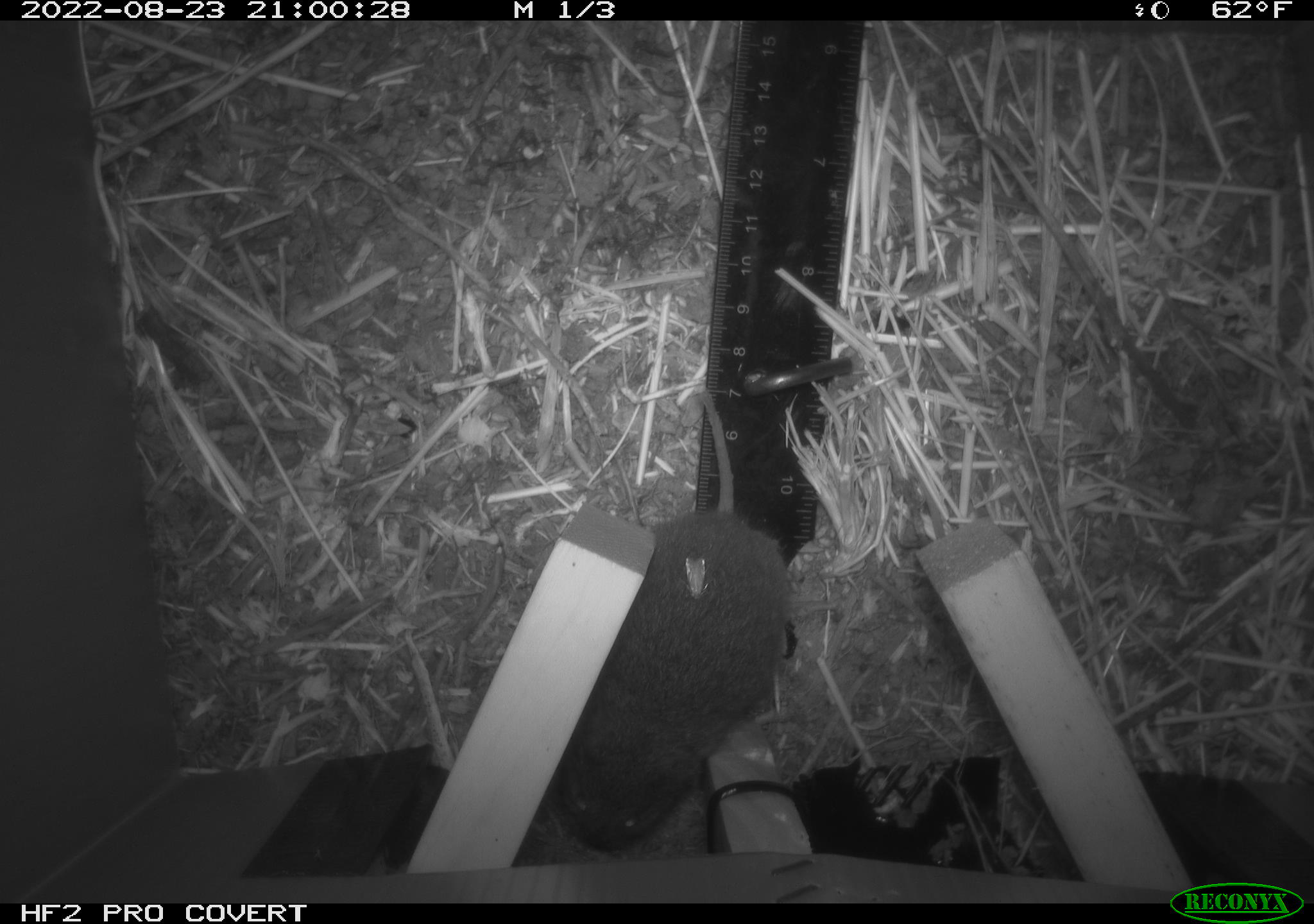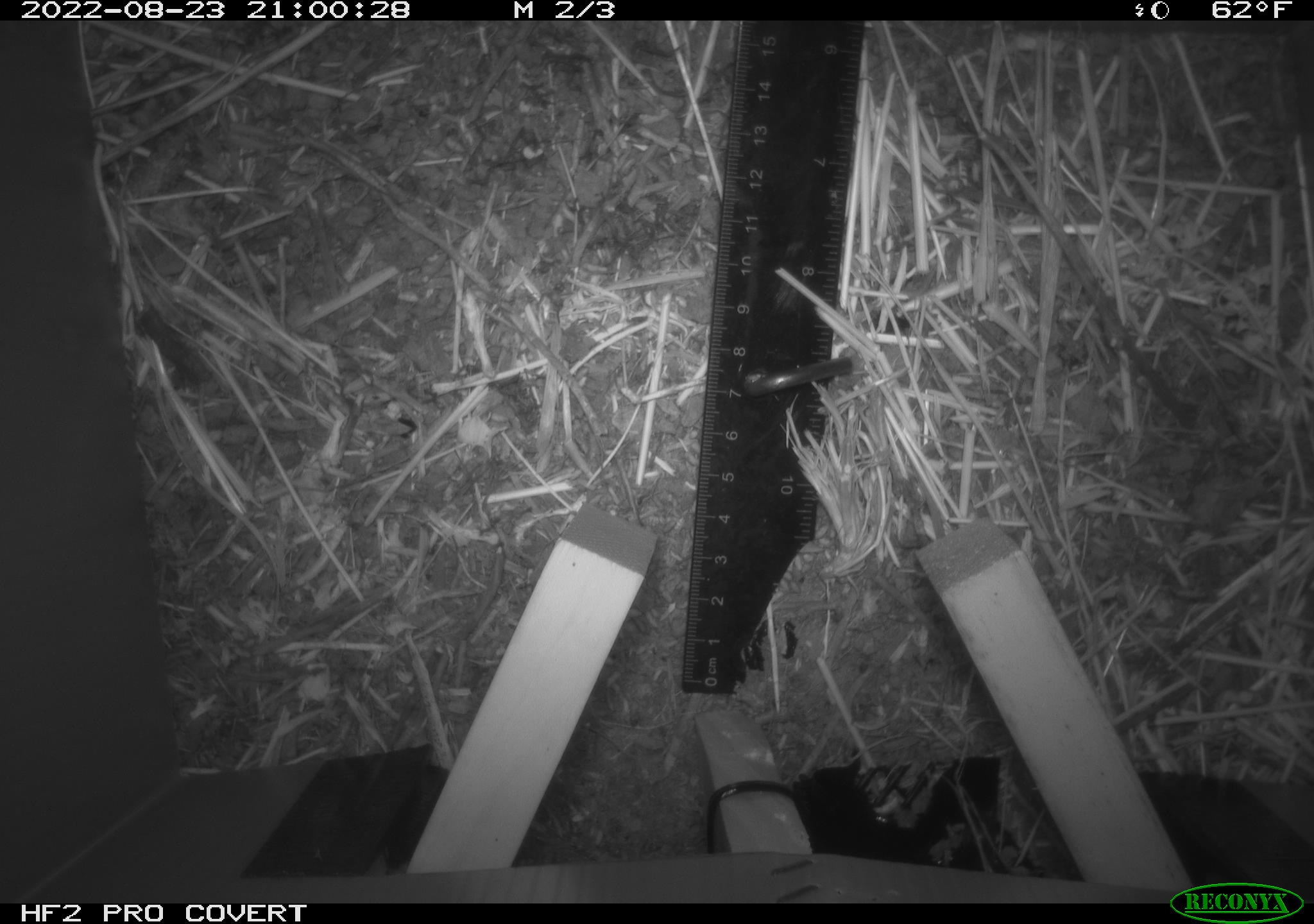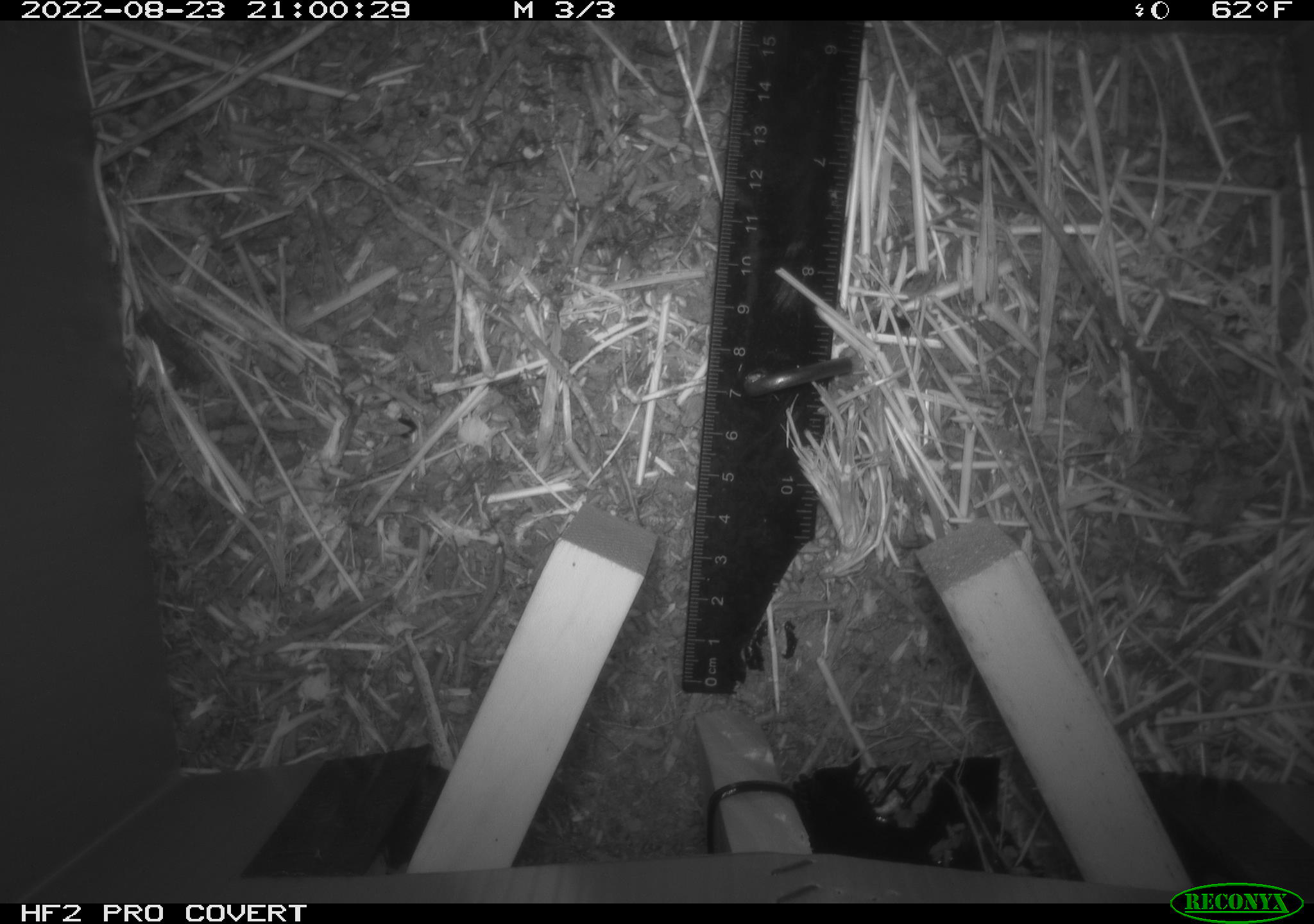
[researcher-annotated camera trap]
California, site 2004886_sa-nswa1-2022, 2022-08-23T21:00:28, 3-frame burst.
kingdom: Animalia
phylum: Chordata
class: Mammalia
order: Rodentia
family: Cricetidae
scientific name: Cricetidae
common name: hamsters, voles, lemmings, and allies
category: cricetidae family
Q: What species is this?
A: Cricetidae family (hamsters, voles, lemmings, and allies) (Cricetidae).